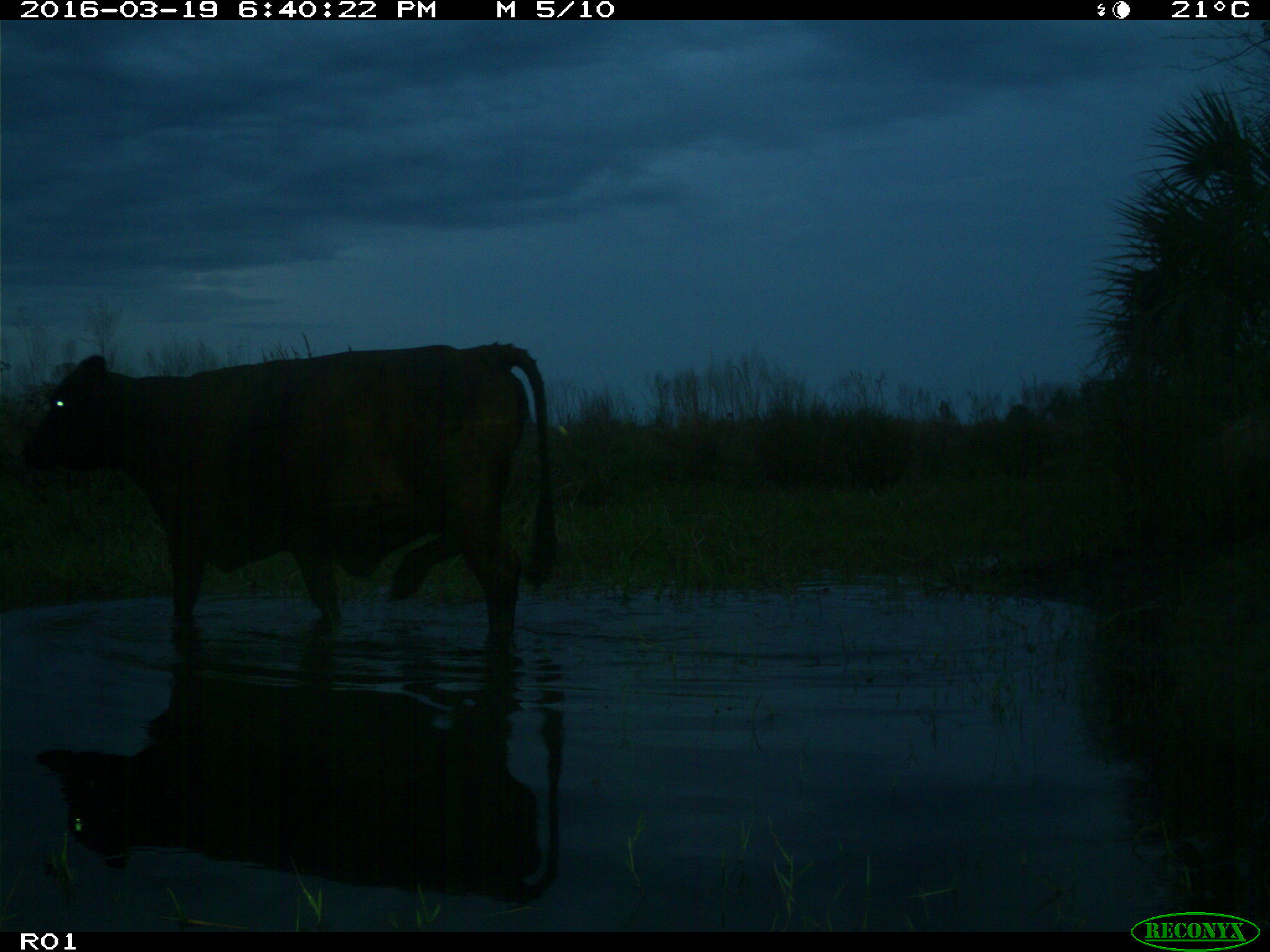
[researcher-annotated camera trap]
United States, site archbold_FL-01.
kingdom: Animalia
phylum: Chordata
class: Mammalia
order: Artiodactyla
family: Bovidae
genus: Bos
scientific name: Bos taurus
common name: domestic cow